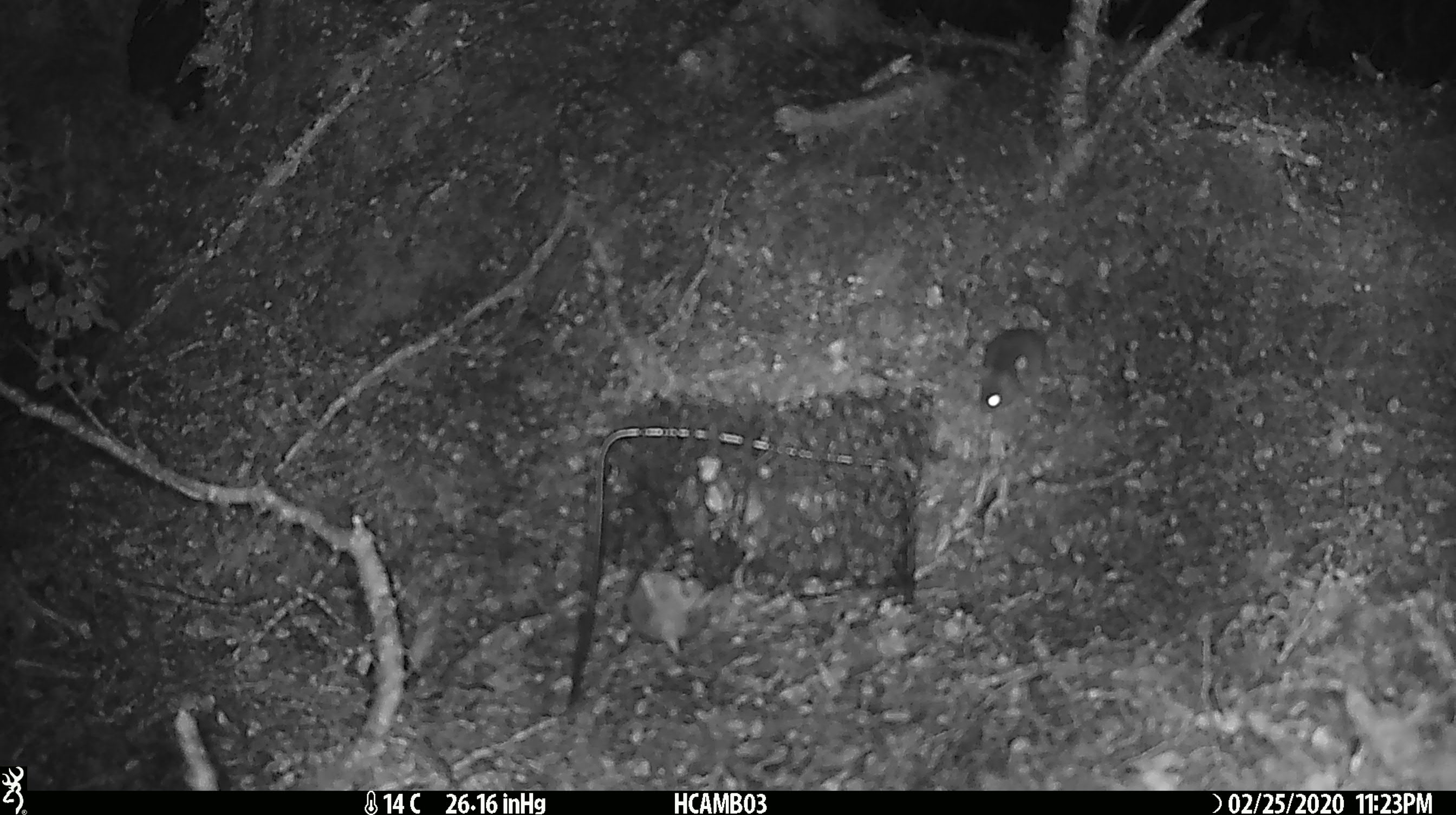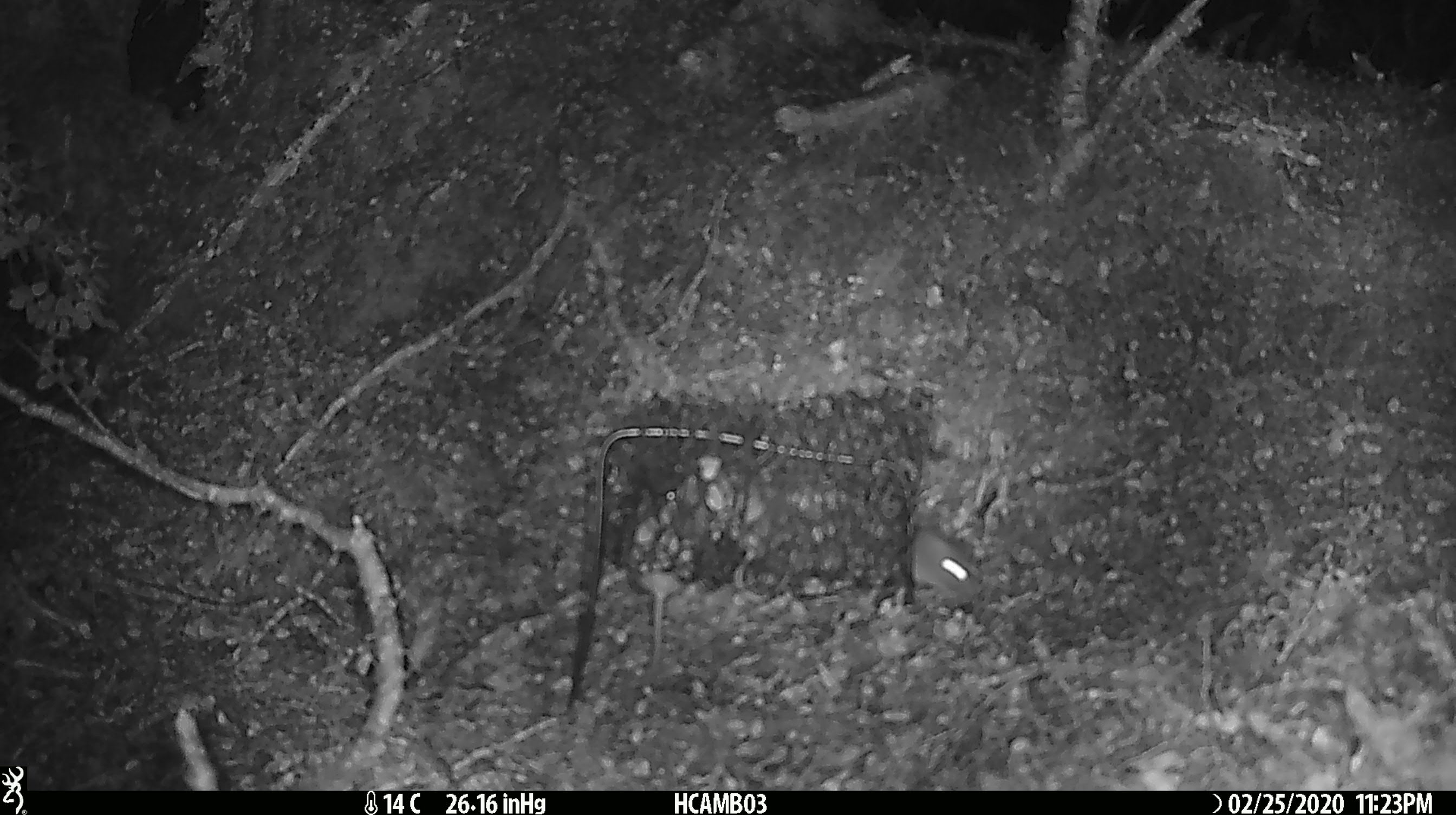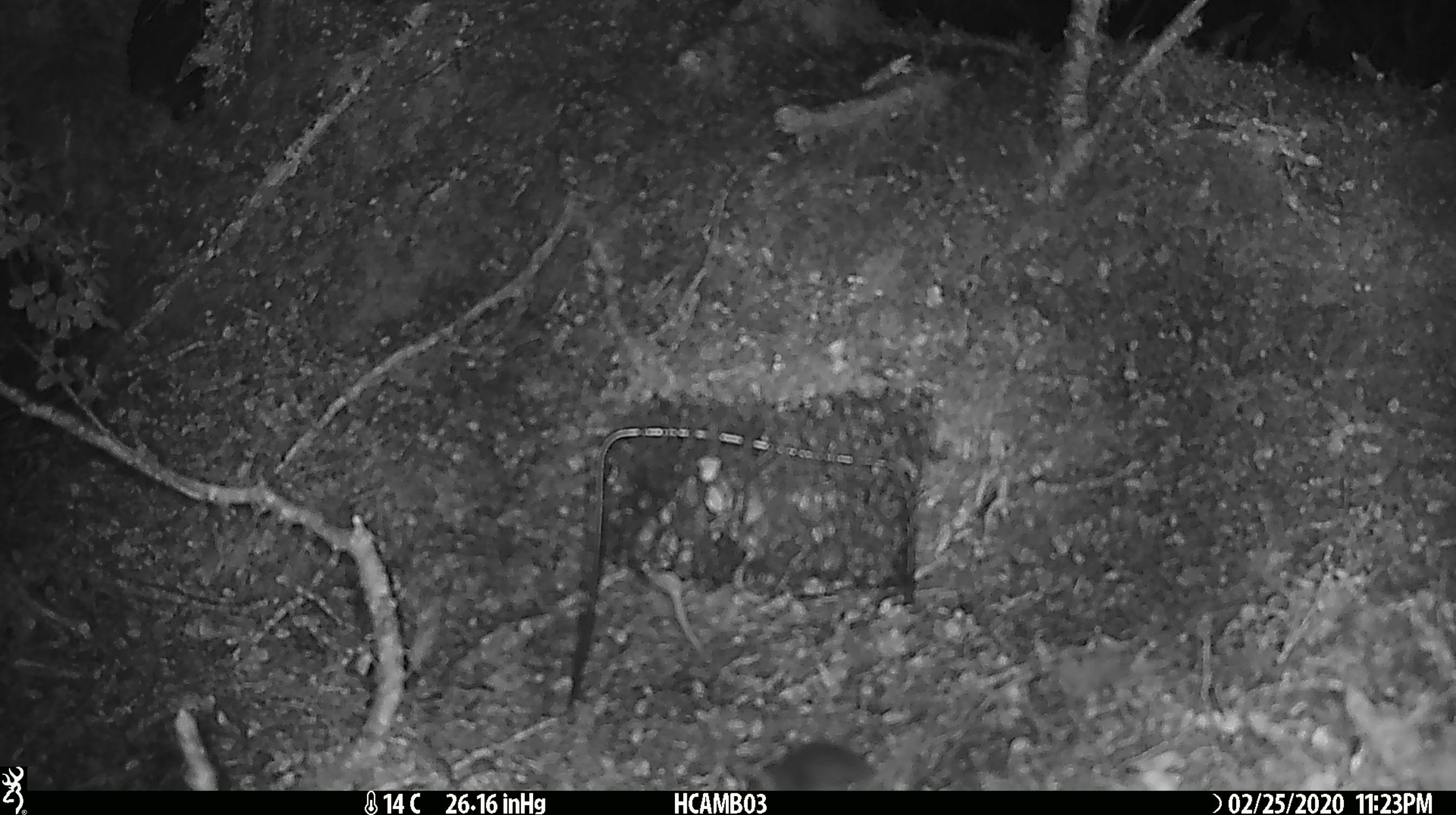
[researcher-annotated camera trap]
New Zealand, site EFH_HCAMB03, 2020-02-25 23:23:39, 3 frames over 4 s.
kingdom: Animalia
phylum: Chordata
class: Mammalia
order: Rodentia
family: Muridae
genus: Mus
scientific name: Mus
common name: mouse